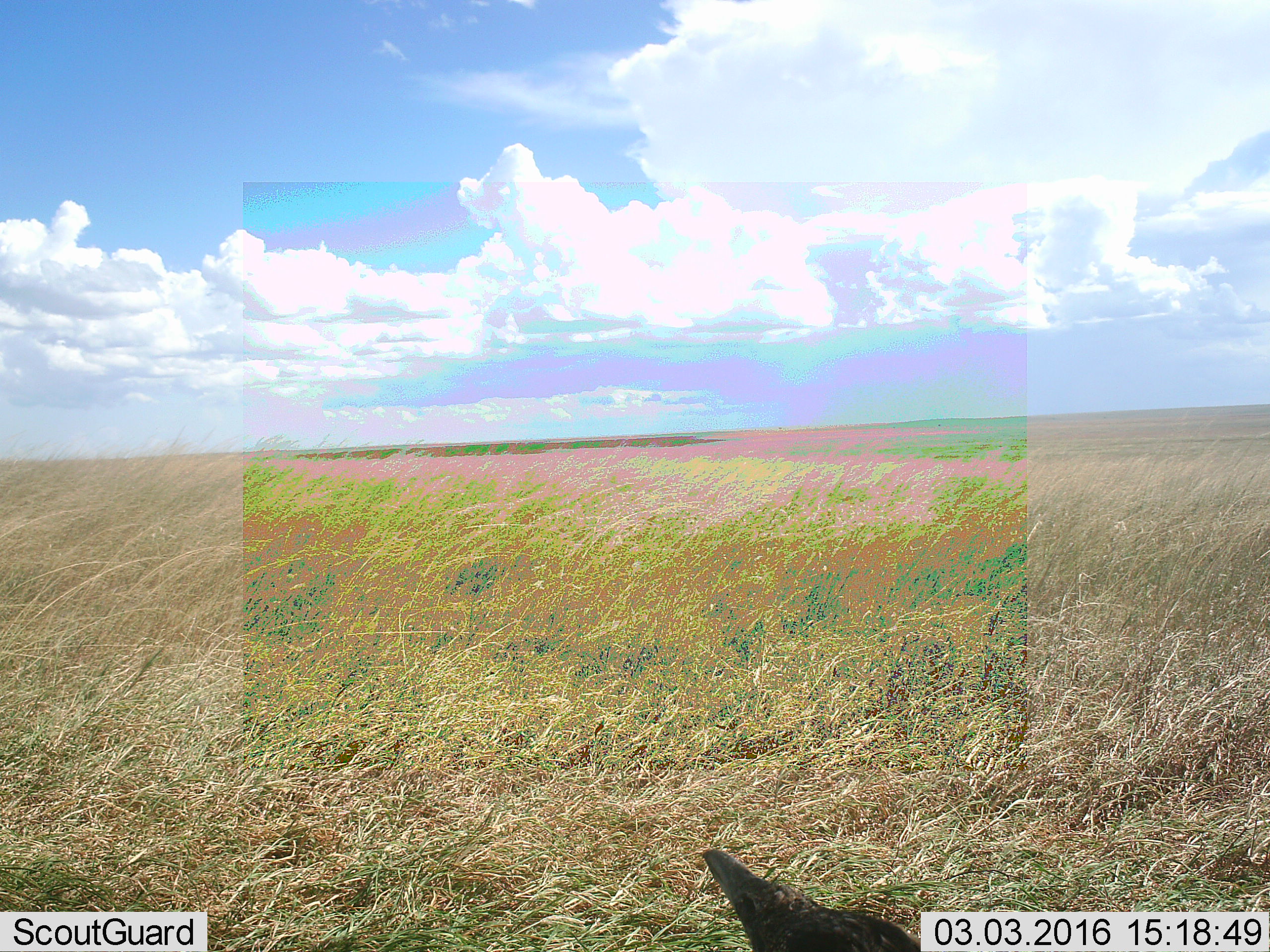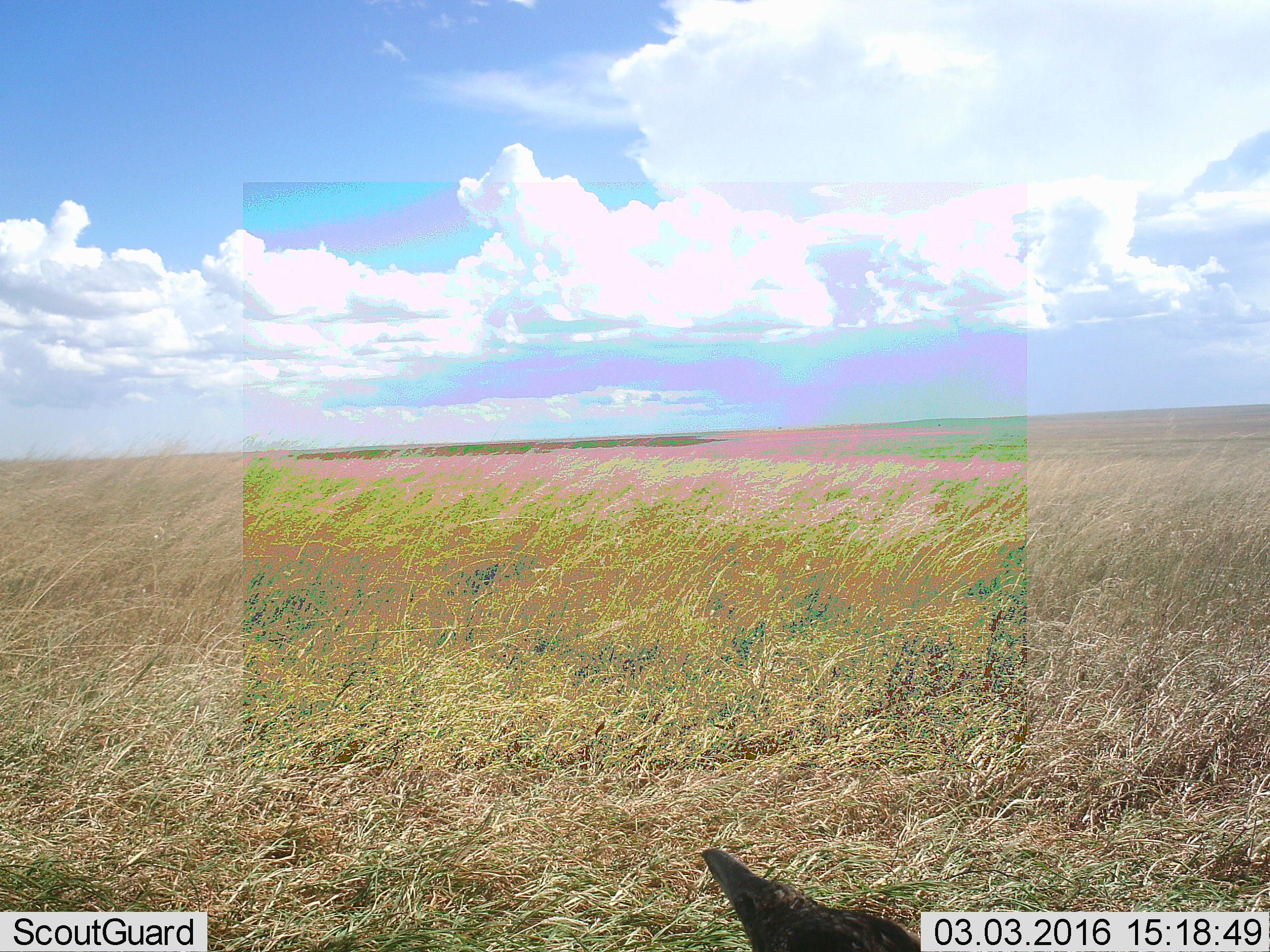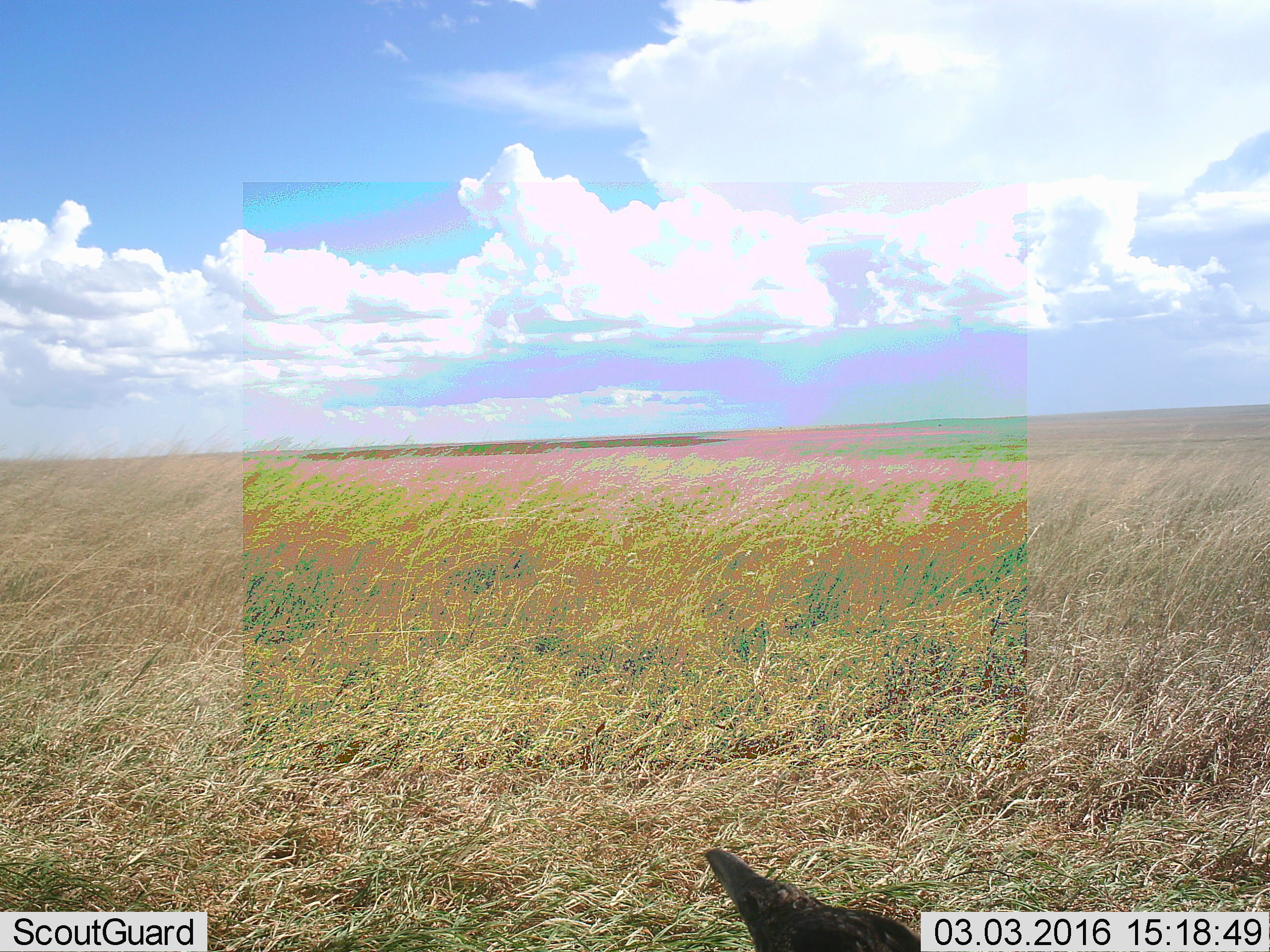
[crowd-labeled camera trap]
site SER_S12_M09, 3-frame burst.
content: unidentified animal